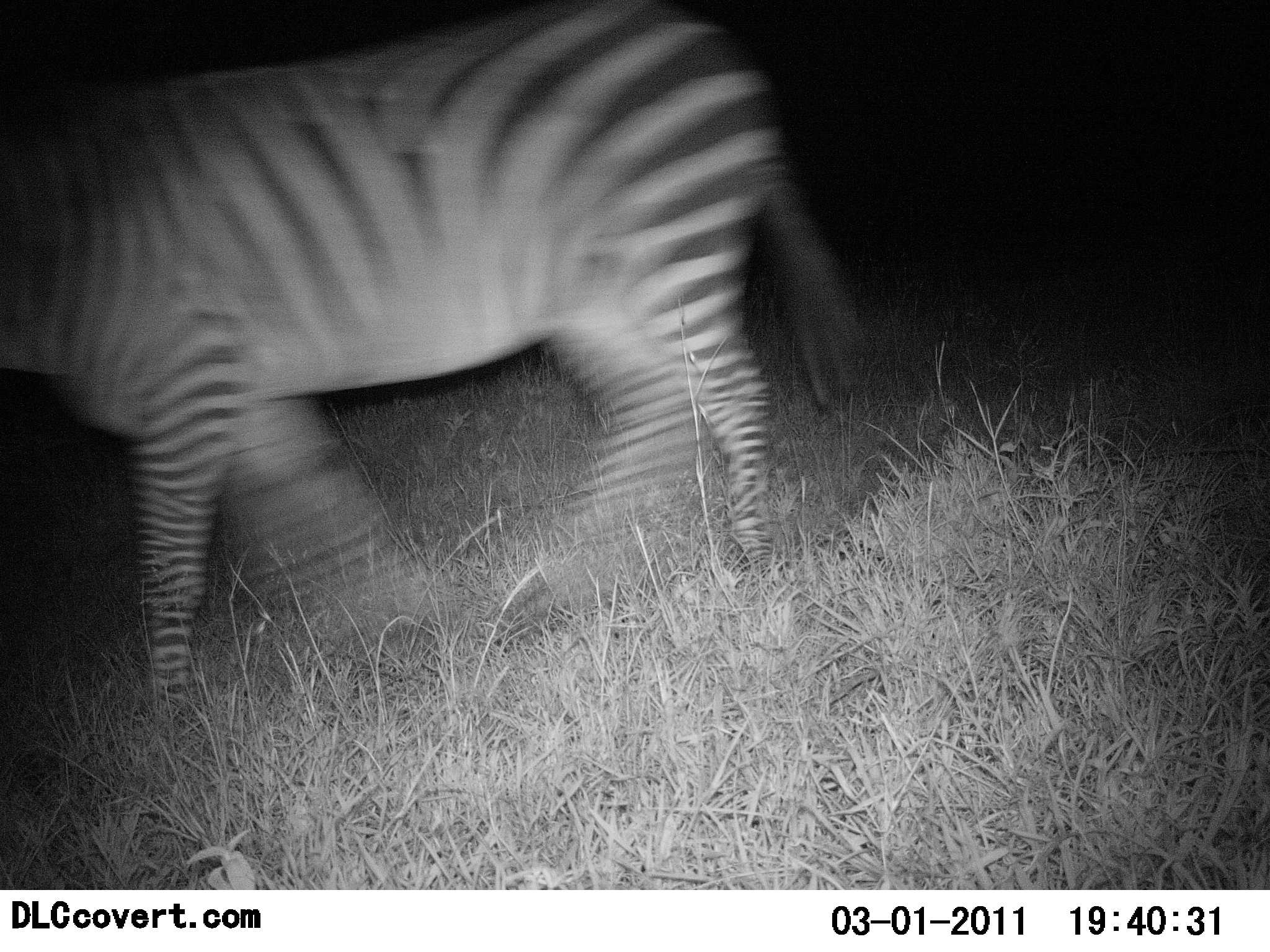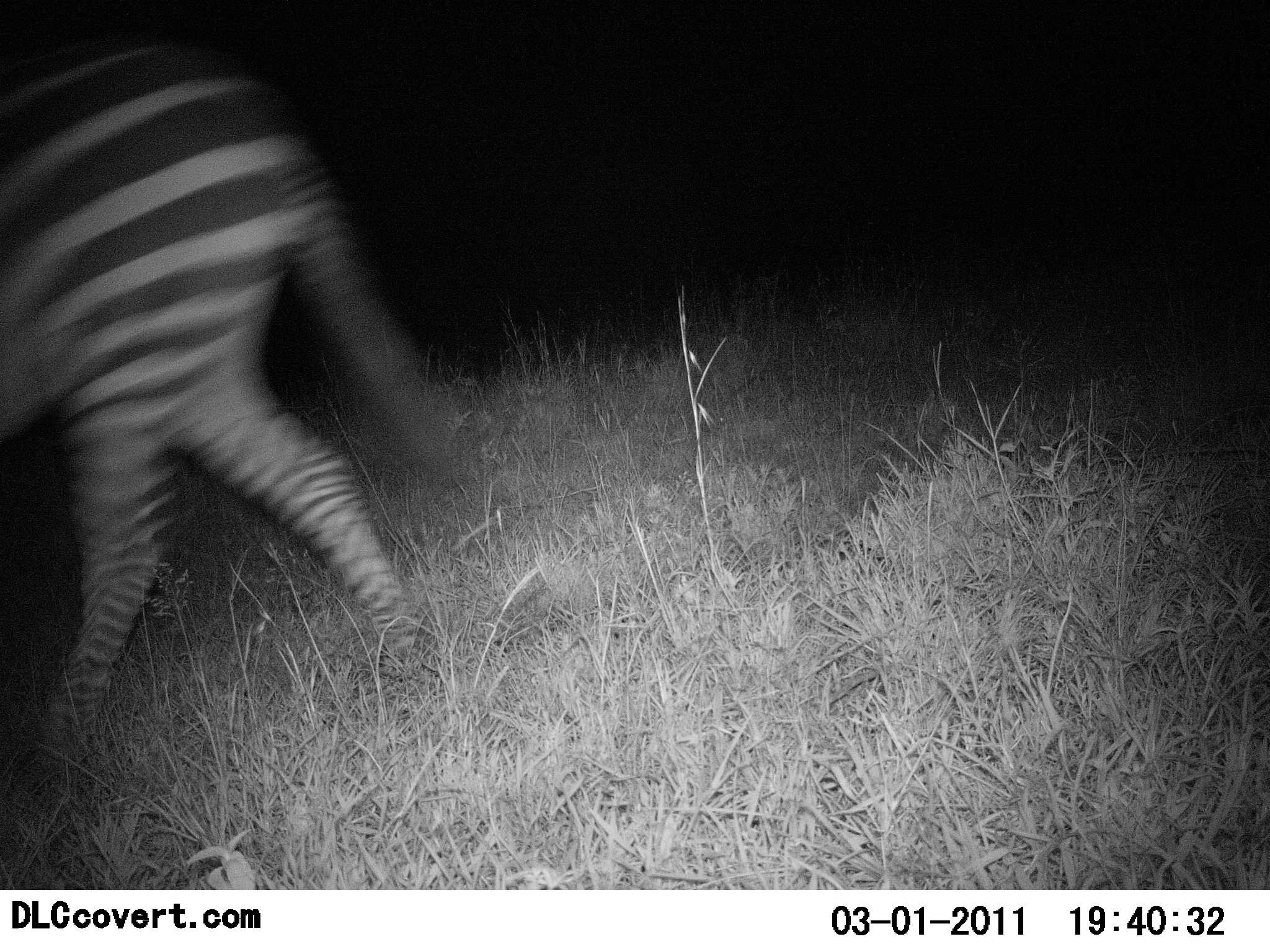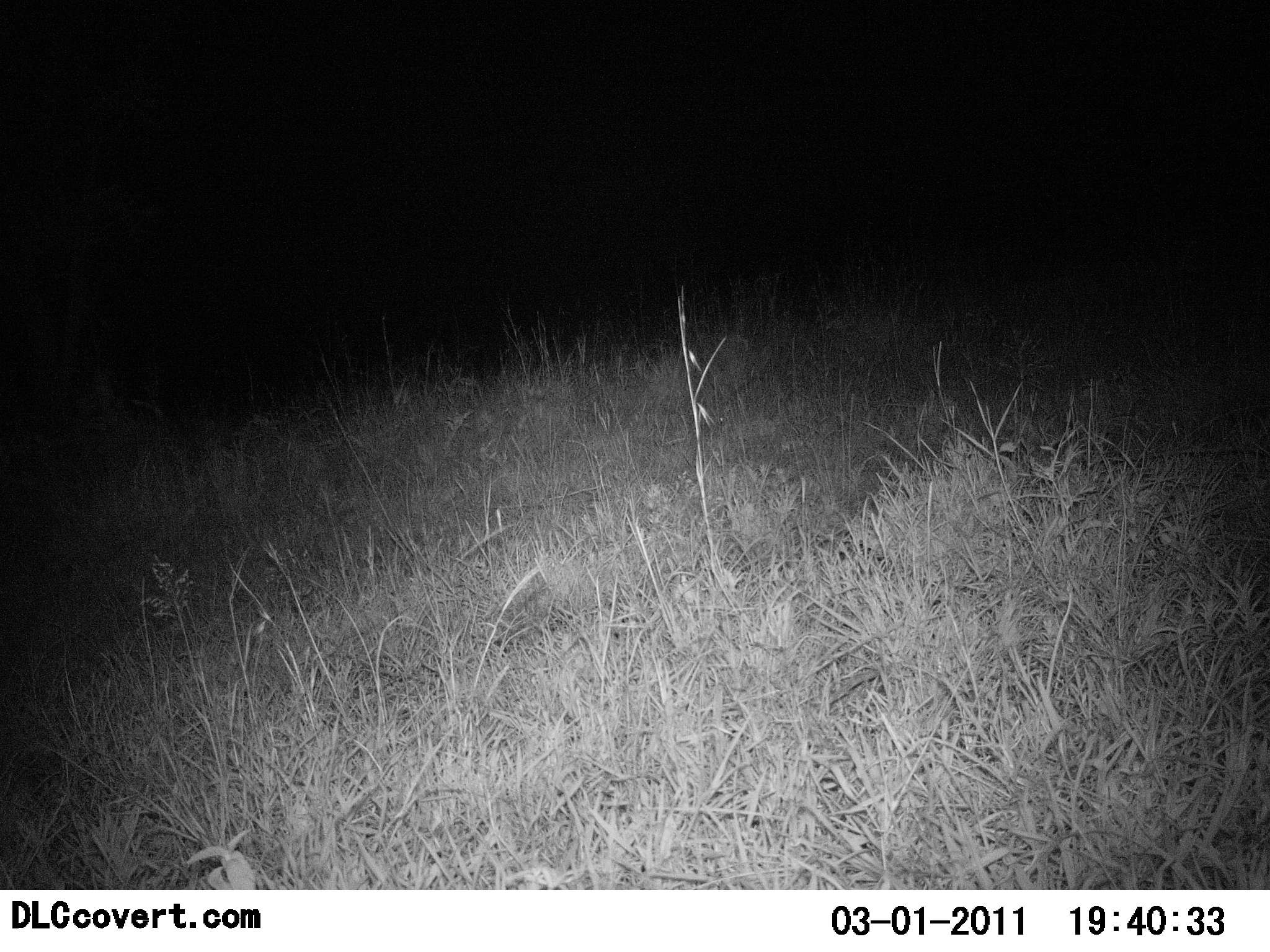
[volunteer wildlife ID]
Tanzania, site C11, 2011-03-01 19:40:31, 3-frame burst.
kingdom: Animalia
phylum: Chordata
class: Mammalia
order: Perissodactyla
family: Equidae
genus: Equus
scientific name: Equus quagga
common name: plains zebra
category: zebra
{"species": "zebra (plains zebra) (Equus quagga)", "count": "1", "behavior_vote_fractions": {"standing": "10%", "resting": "0%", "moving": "100%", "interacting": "0%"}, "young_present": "0%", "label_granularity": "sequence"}